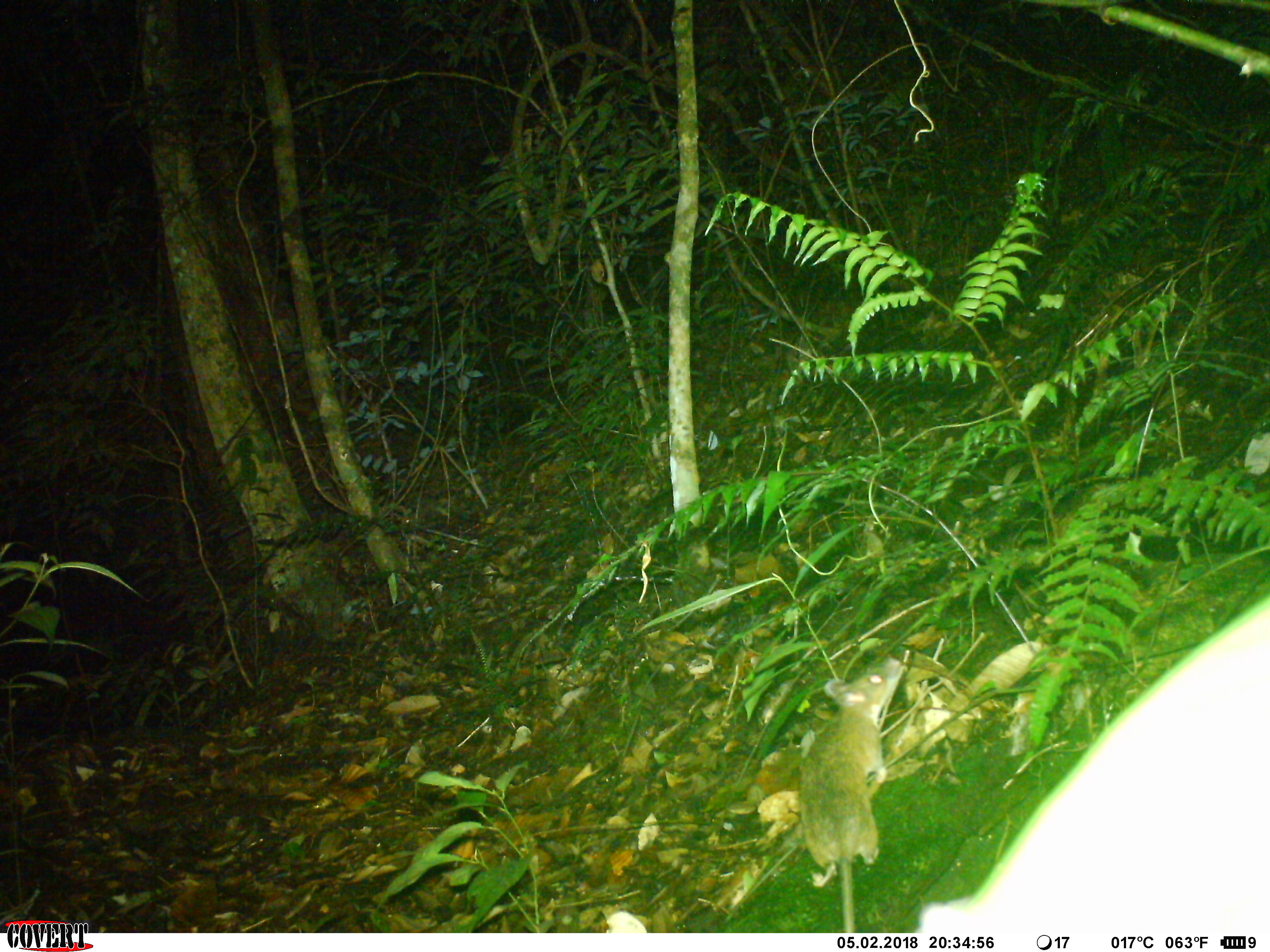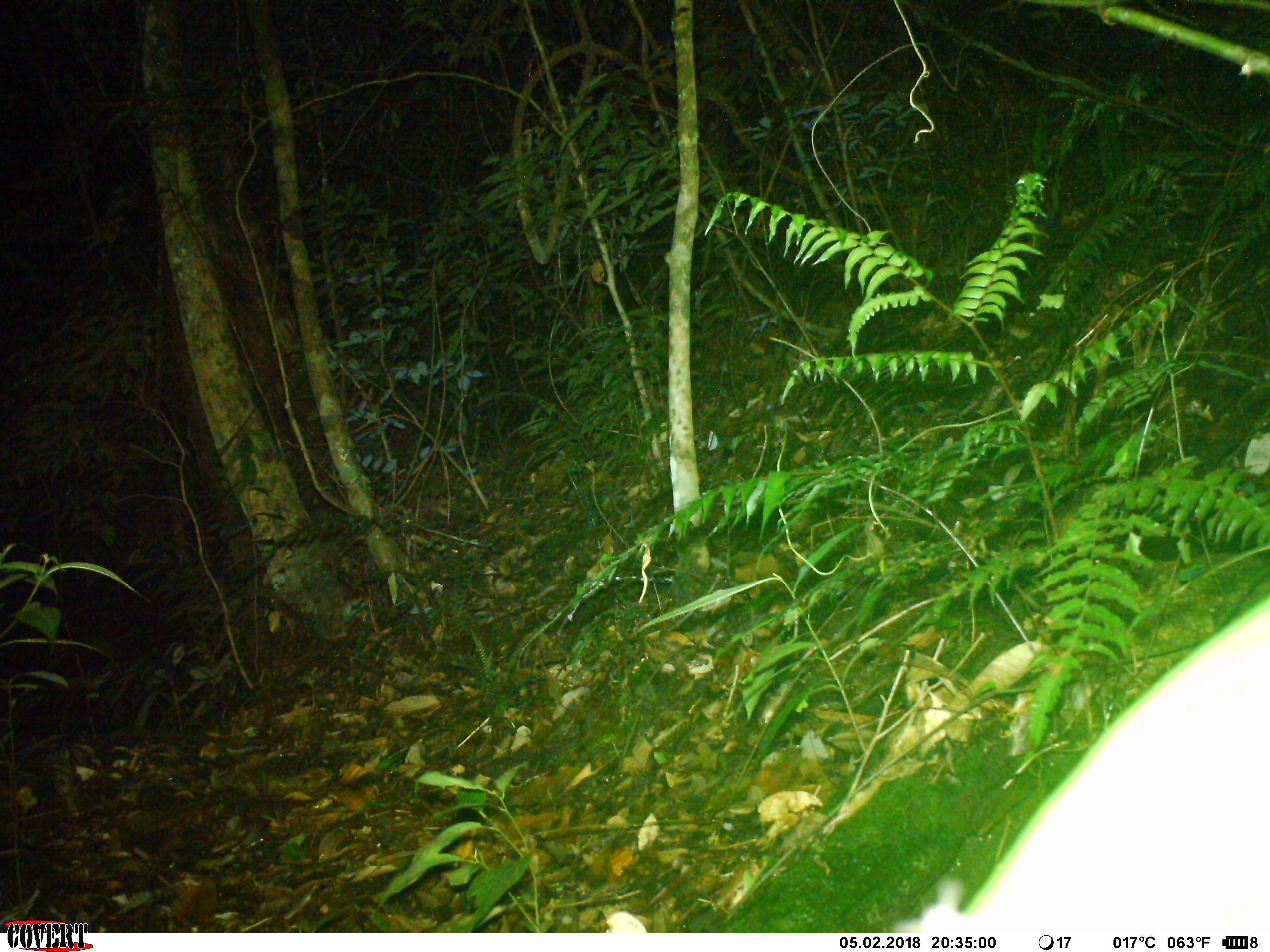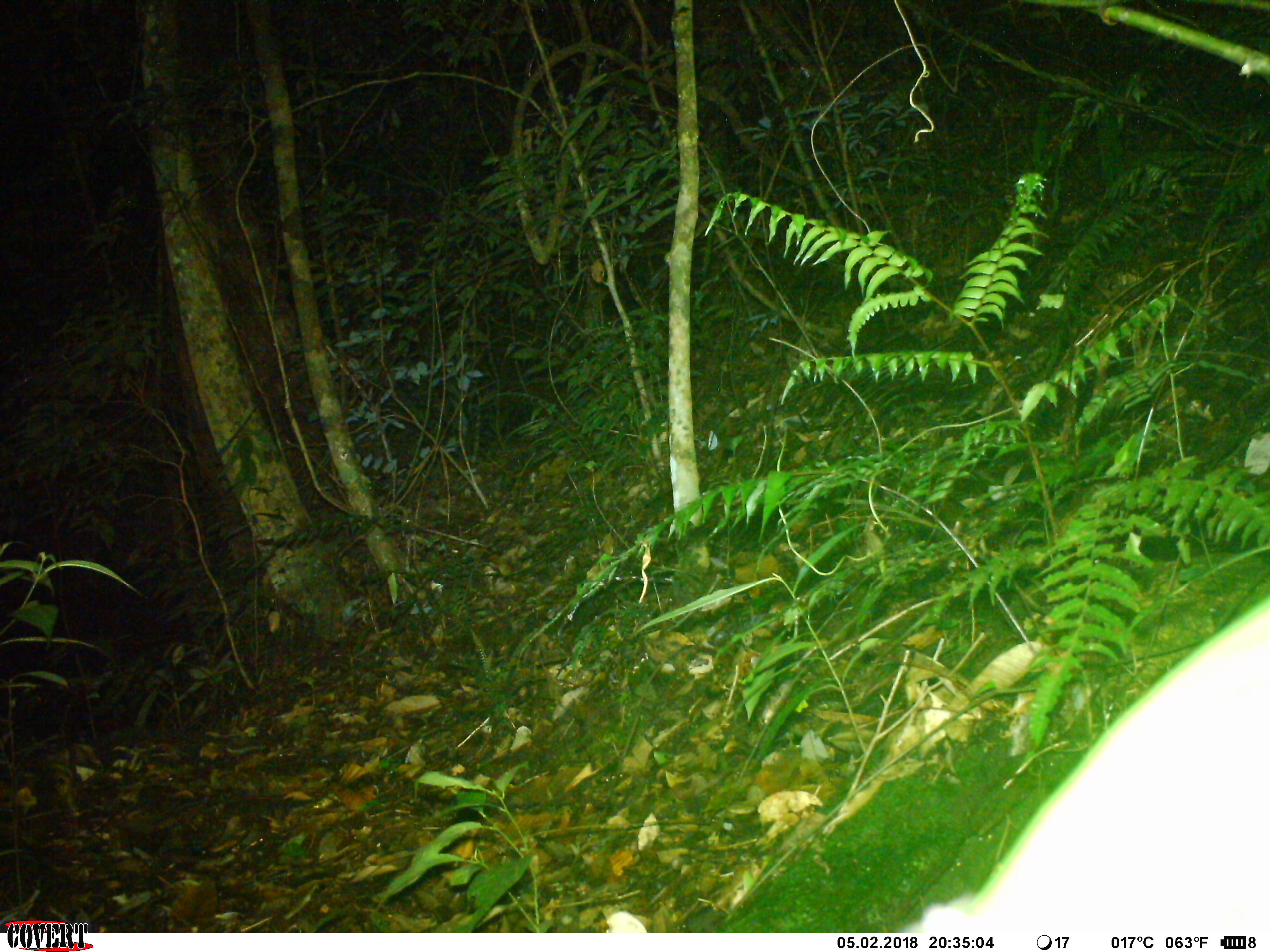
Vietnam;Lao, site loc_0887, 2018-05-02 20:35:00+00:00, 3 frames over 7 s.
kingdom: Animalia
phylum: Chordata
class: Mammalia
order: Rodentia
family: Muridae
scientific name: Muridae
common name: old-world mice and rats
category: unidentified murid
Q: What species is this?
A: Unidentified murid (old-world mice and rats) (Muridae).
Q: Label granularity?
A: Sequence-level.